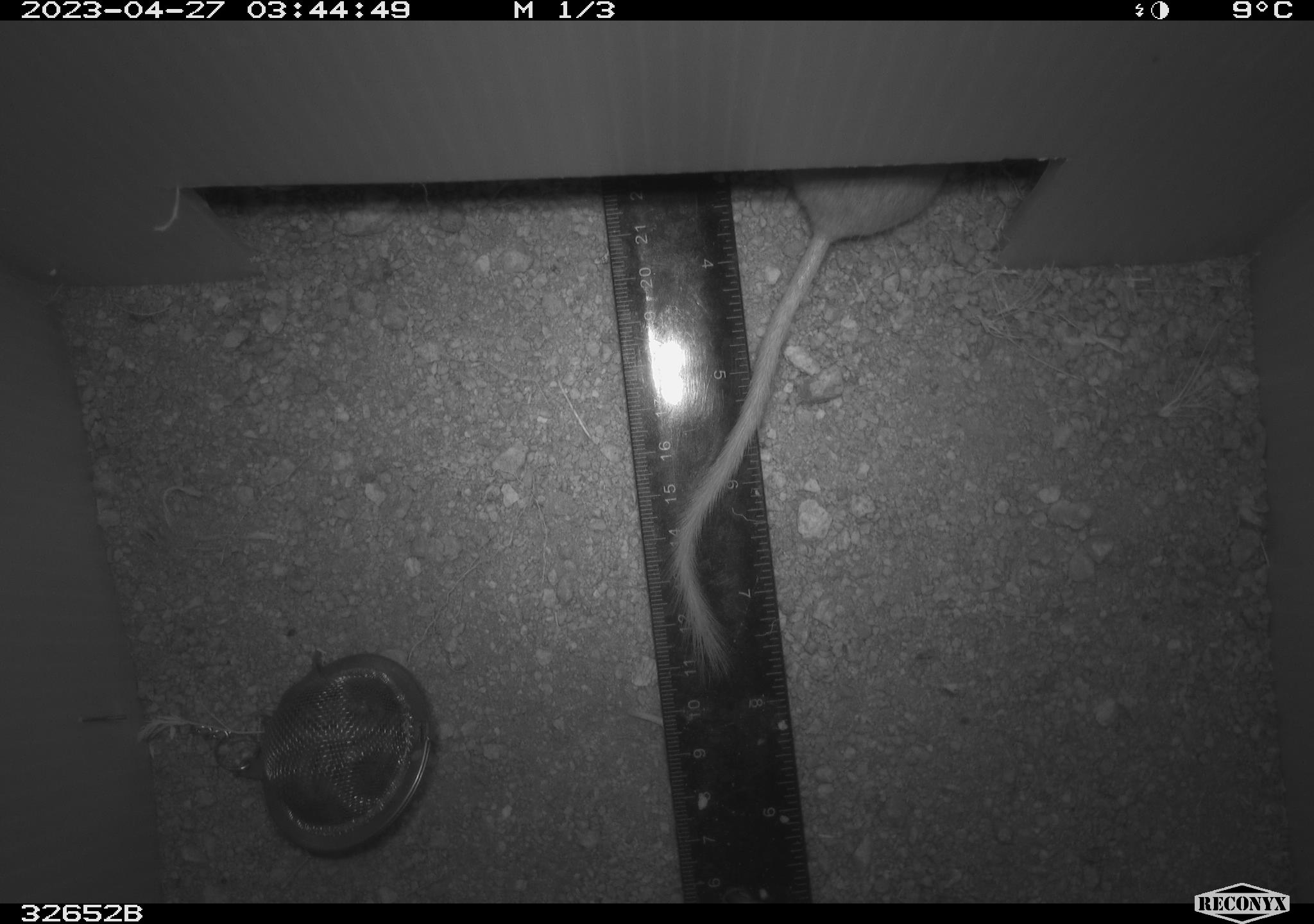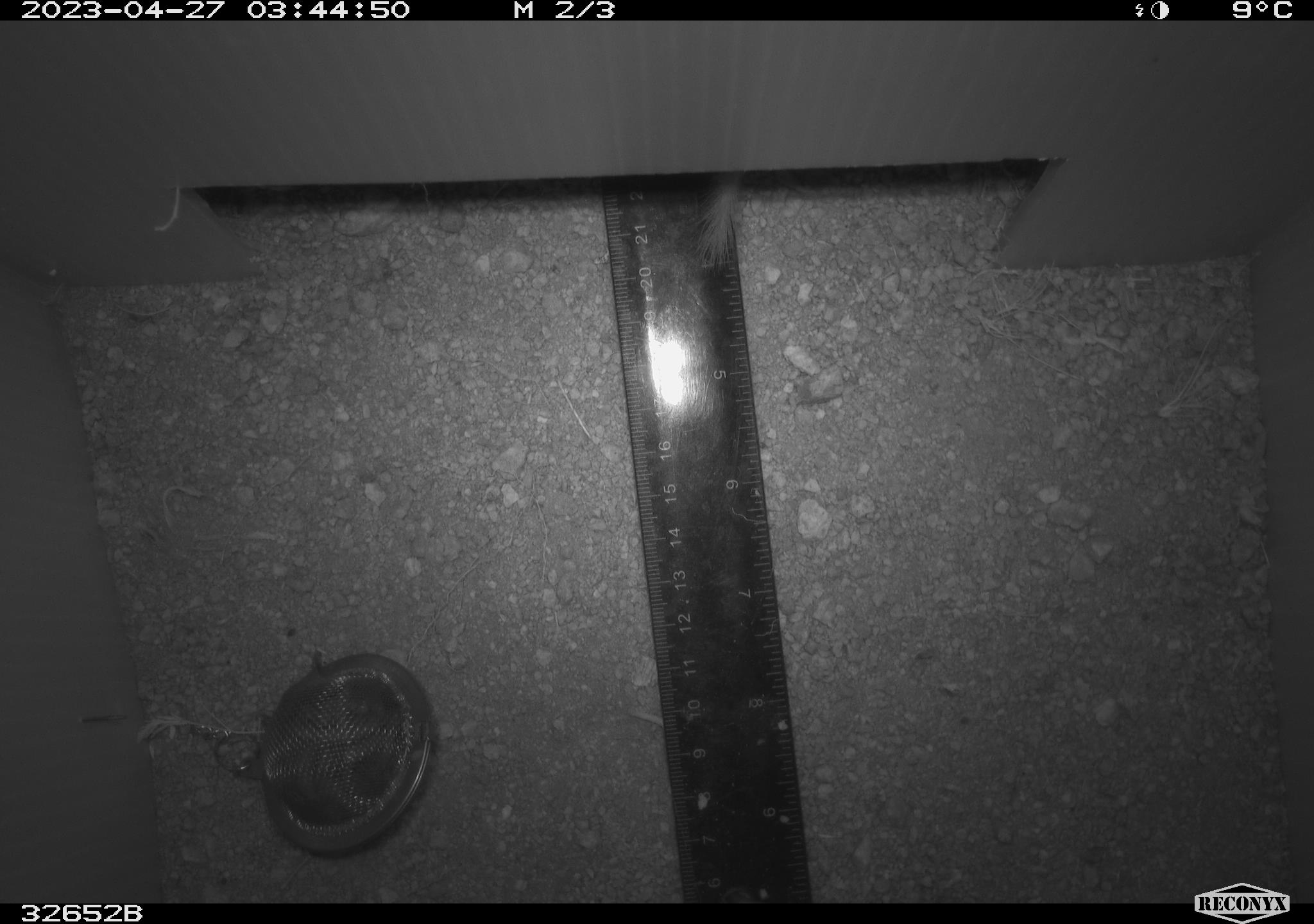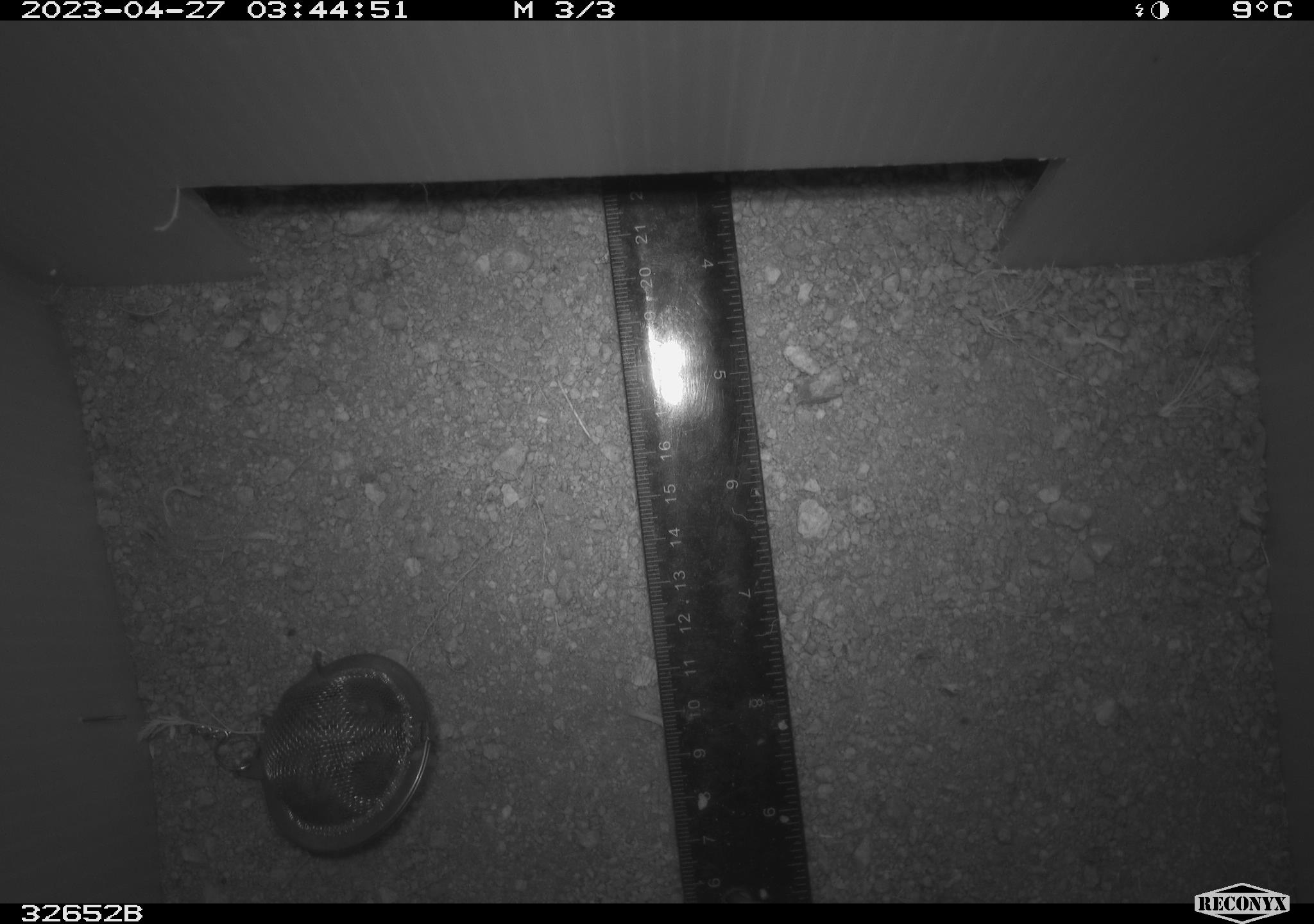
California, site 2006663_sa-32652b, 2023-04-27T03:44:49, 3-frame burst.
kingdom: Animalia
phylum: Chordata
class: Mammalia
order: Rodentia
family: Heteromyidae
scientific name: Heteromyidae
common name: kangaroo rats and pocket mice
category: heteromyidae family